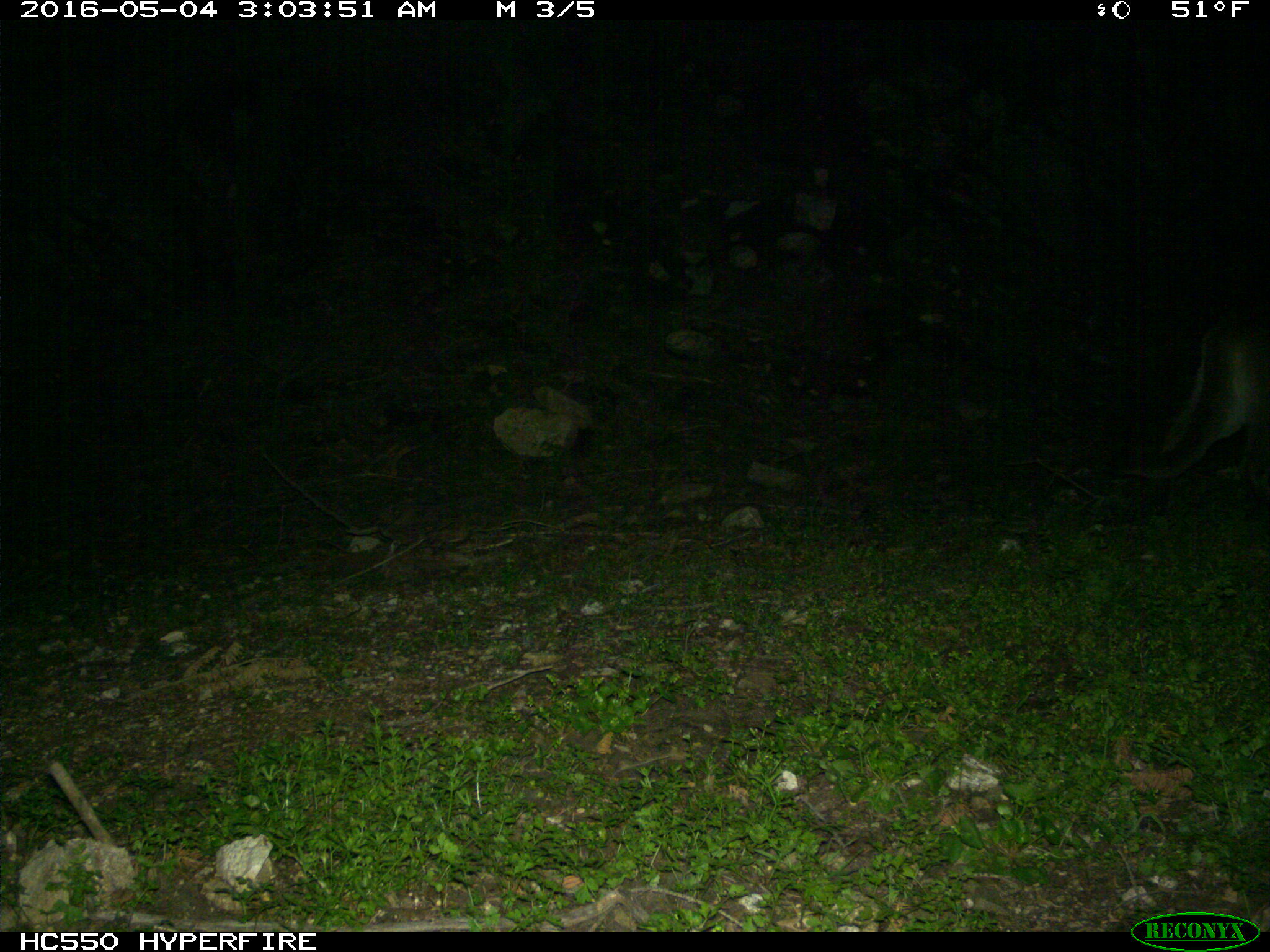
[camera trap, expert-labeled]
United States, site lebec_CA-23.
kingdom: Animalia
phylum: Chordata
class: Mammalia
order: Carnivora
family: Felidae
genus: Puma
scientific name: Puma concolor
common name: mountain lion